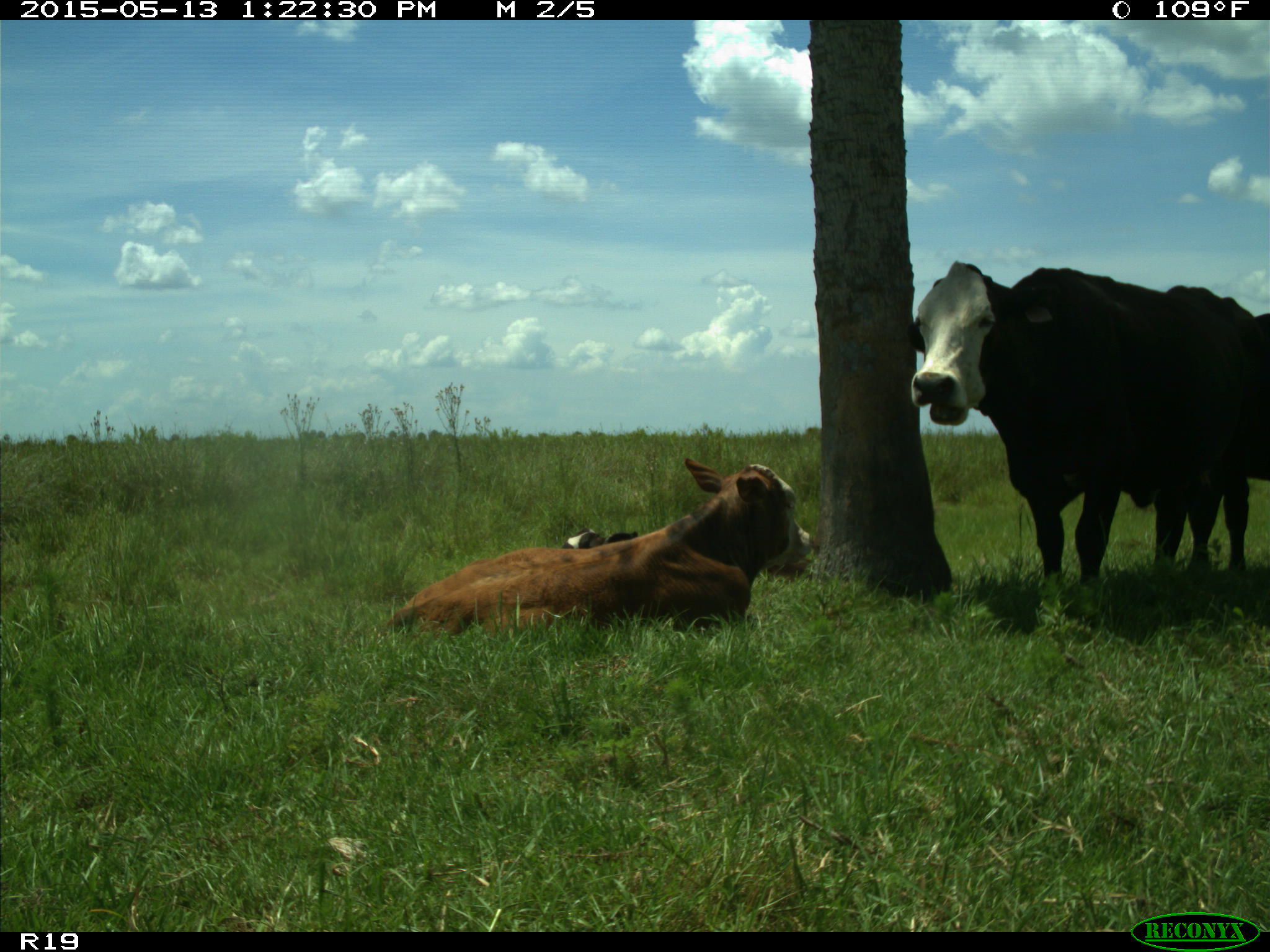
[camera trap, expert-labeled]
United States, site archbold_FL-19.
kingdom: Animalia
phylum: Chordata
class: Mammalia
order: Artiodactyla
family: Bovidae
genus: Bos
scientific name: Bos taurus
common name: domestic cow